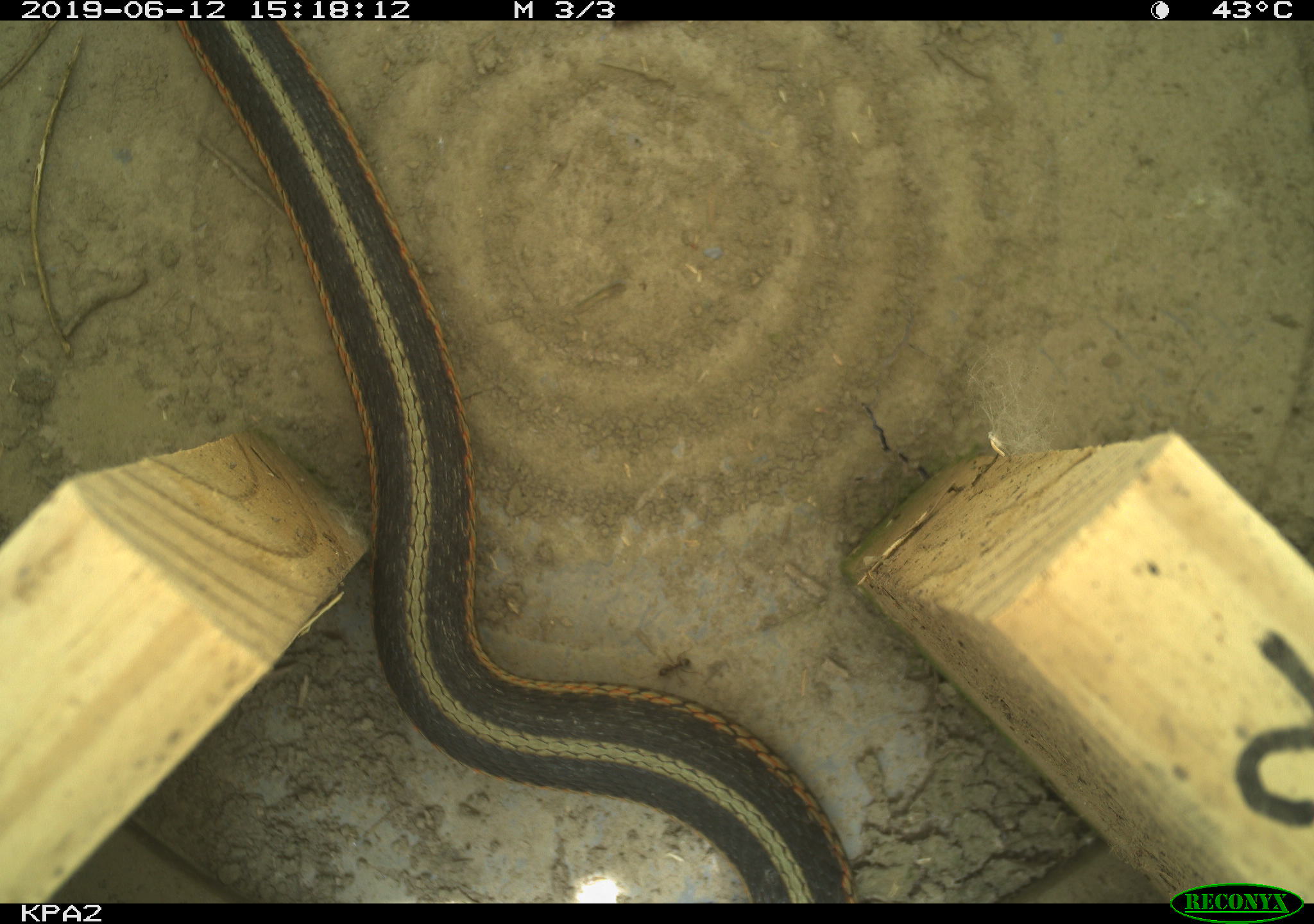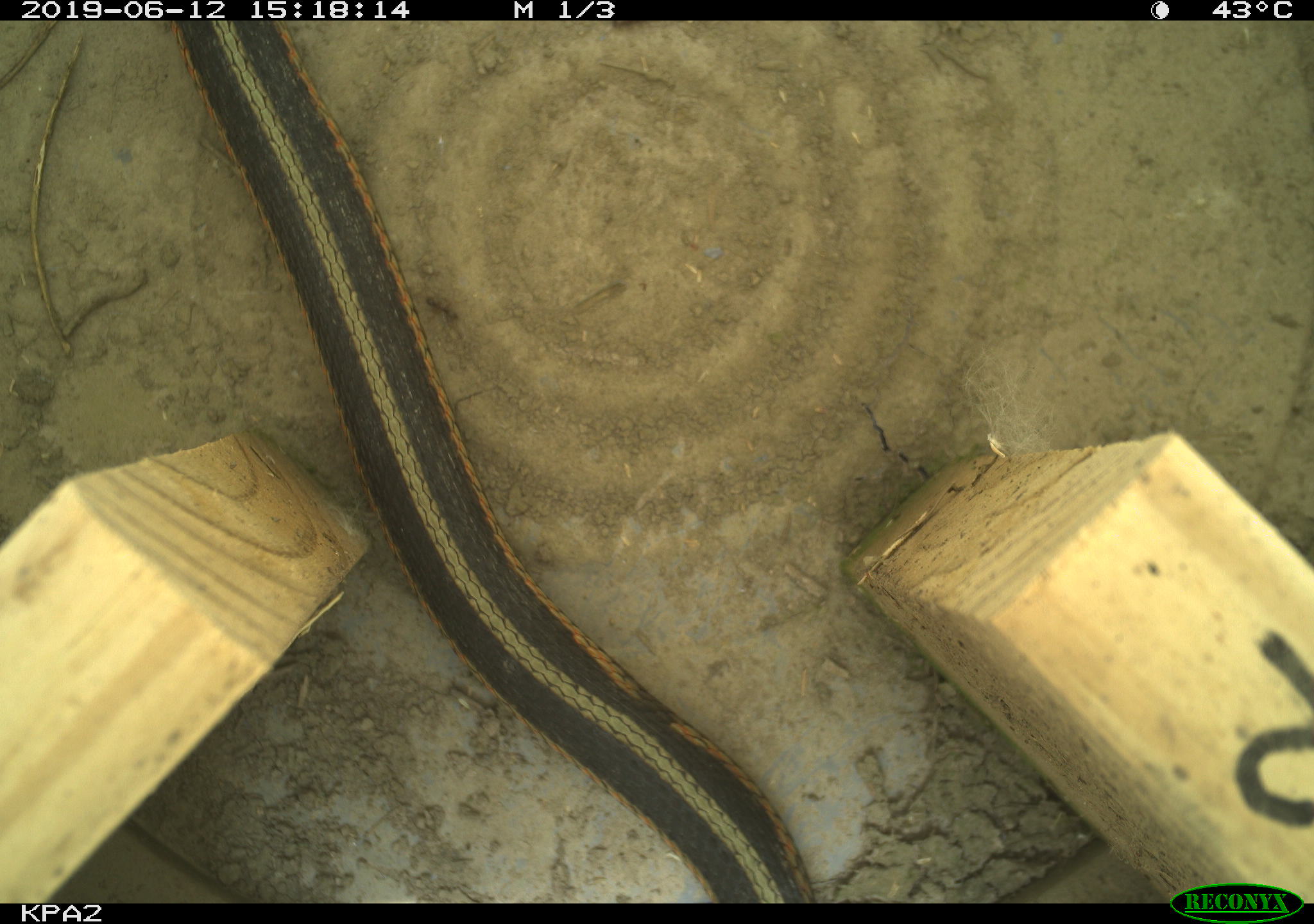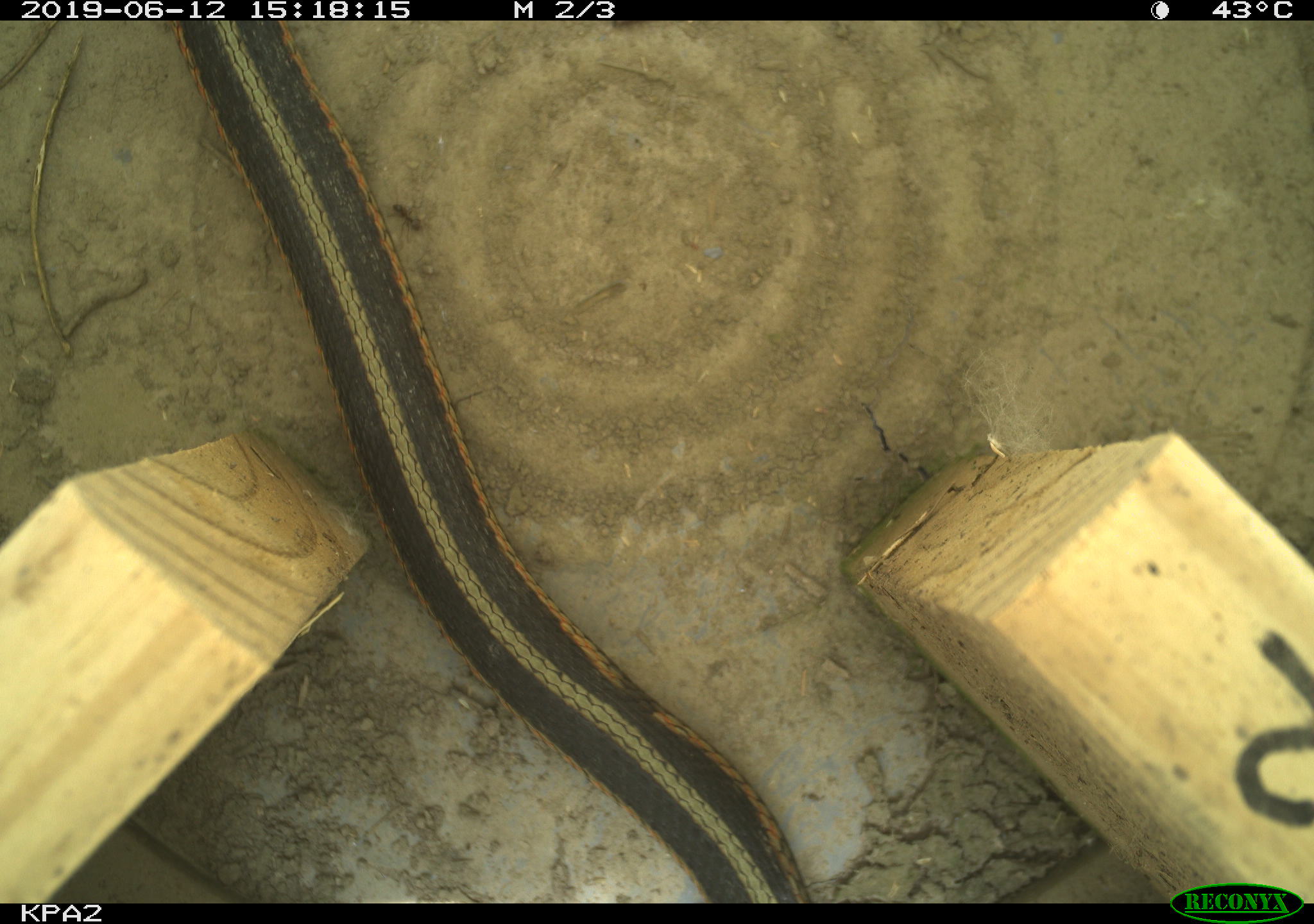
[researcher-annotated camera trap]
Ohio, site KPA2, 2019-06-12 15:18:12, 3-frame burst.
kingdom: Animalia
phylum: Chordata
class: Reptilia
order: Squamata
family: Colubridae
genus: Thamnophis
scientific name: Thamnophis sirtalis sirtalis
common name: eastern gartersnake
Eastern gartersnake (Thamnophis sirtalis sirtalis).